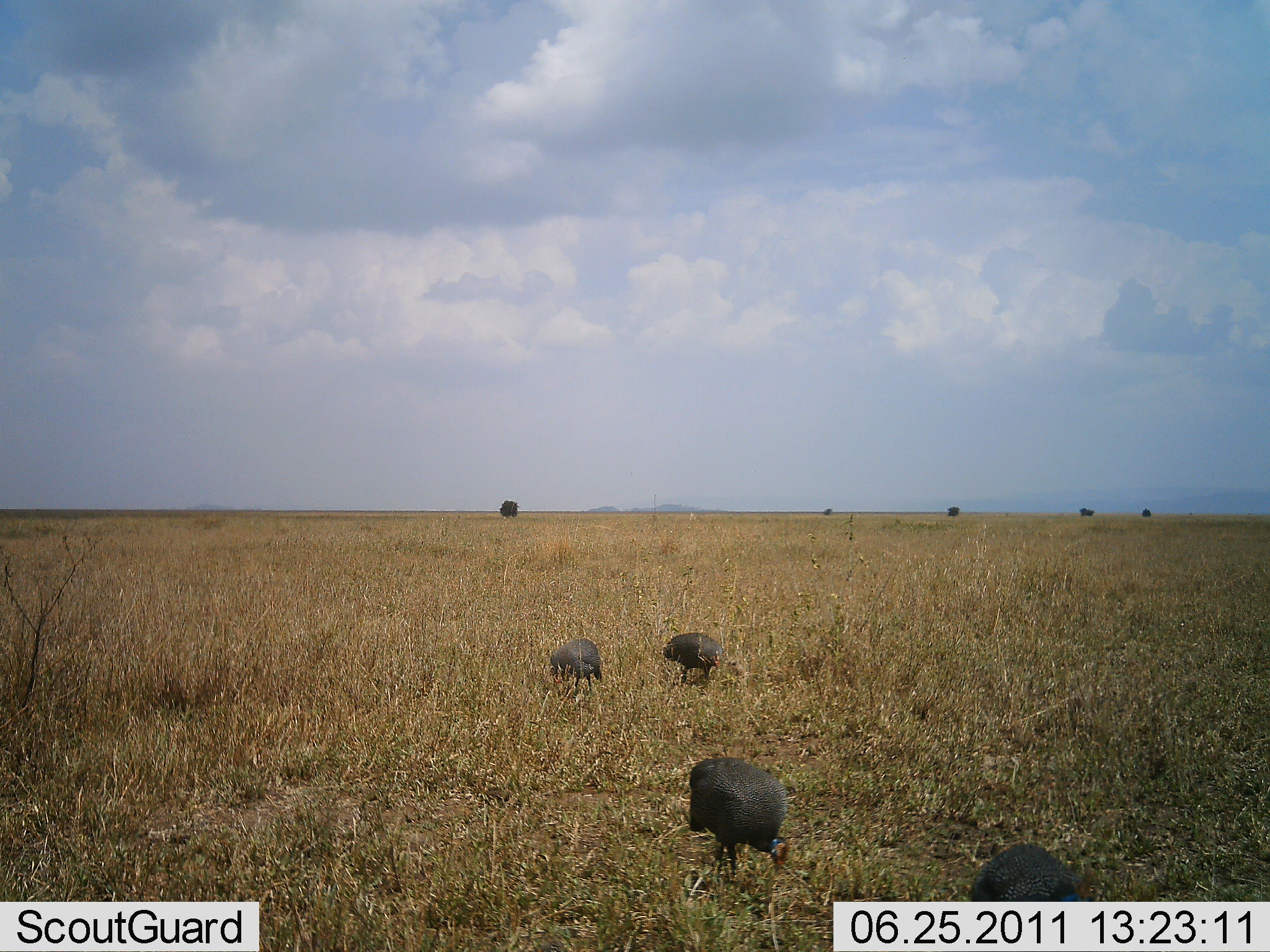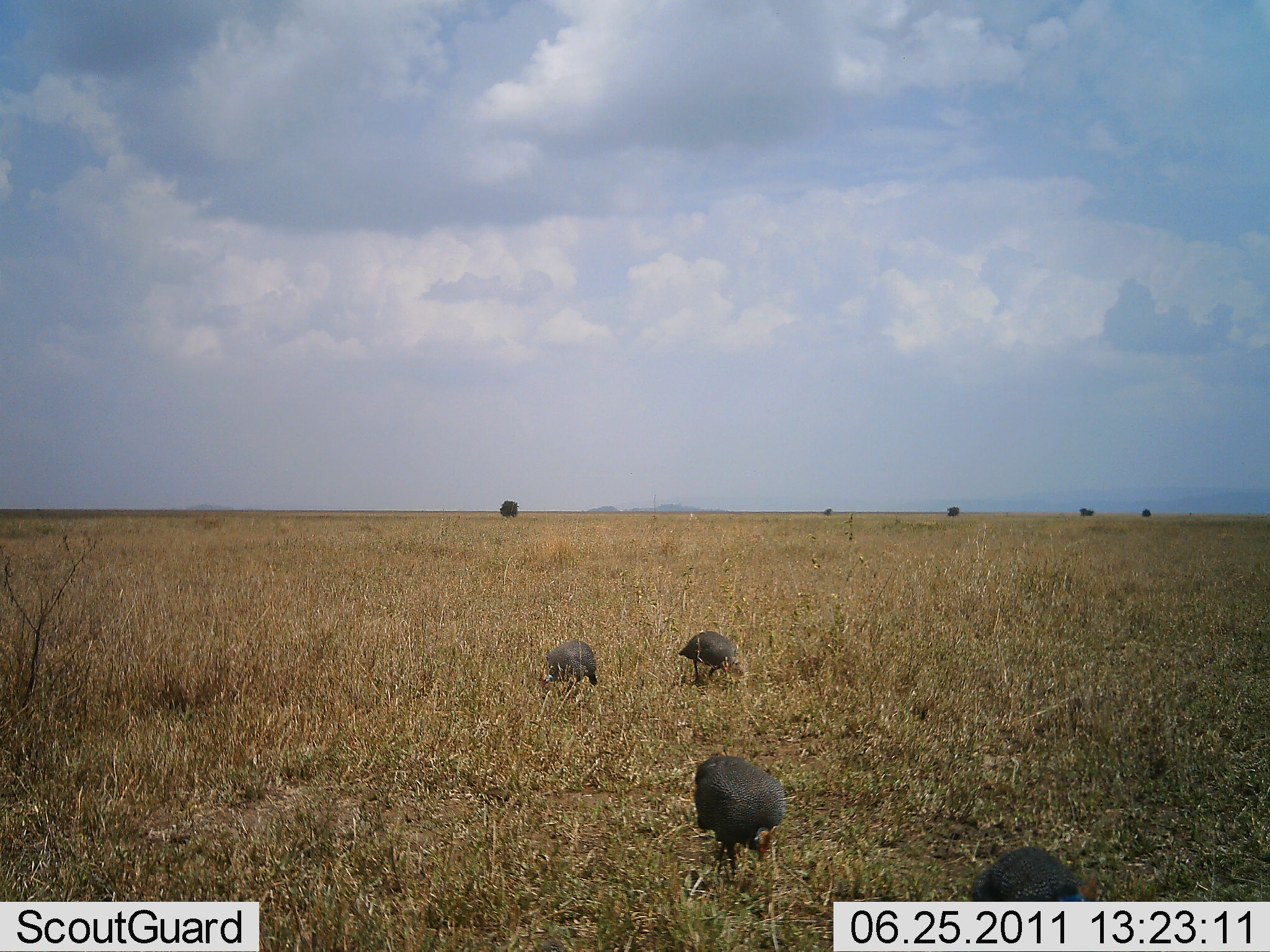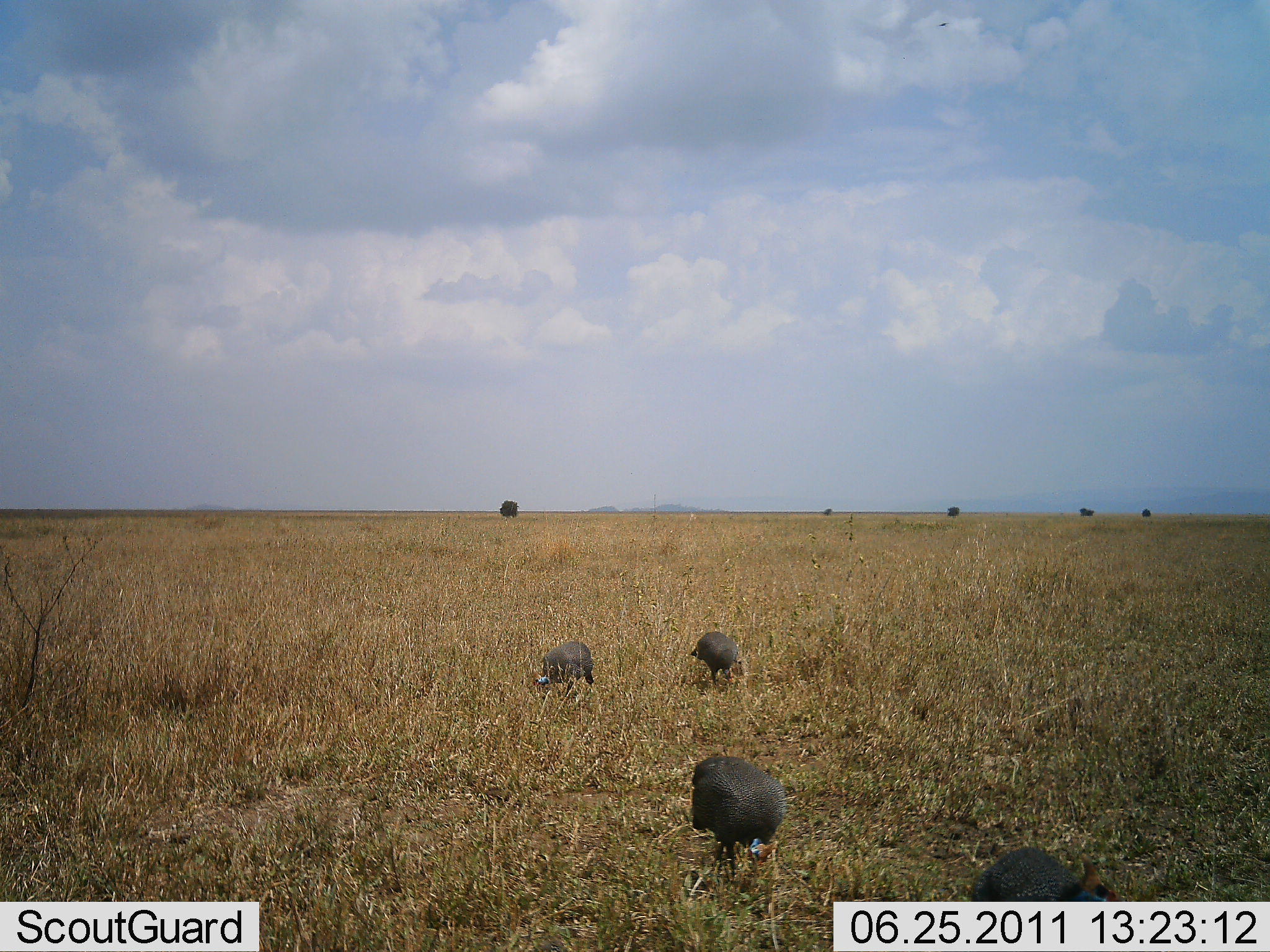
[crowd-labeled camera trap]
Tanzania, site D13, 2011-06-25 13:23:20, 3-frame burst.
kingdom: Animalia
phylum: Chordata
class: Aves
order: Galliformes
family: Numididae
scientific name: Numididae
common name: guinea fowl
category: guineafowl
Guineafowl (guinea fowl) (Numididae), count 4. Behavior (volunteer vote fractions): standing 33%, resting 0%, moving 42%, interacting 0%. Young present (vote fraction): 0%. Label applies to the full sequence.